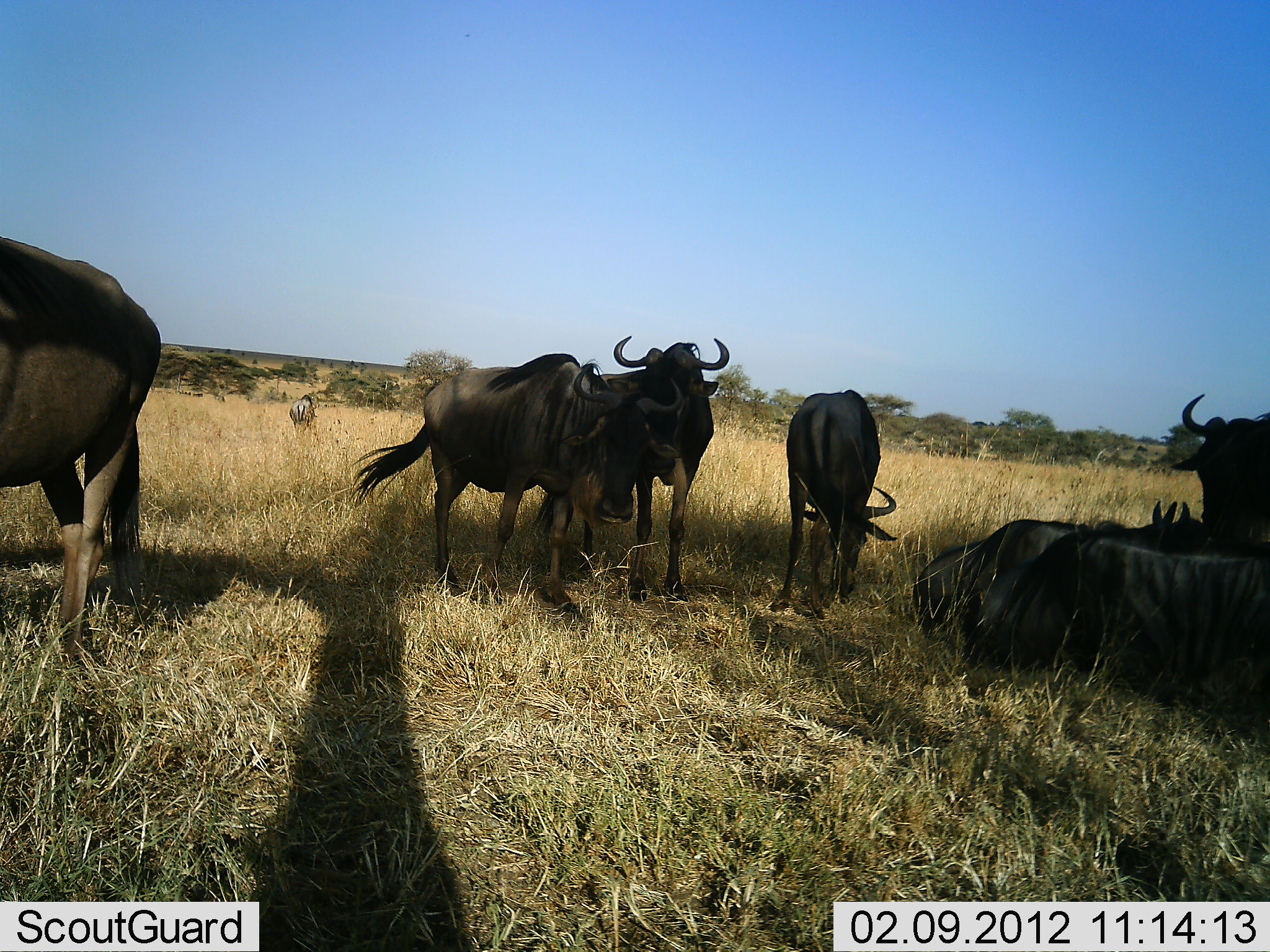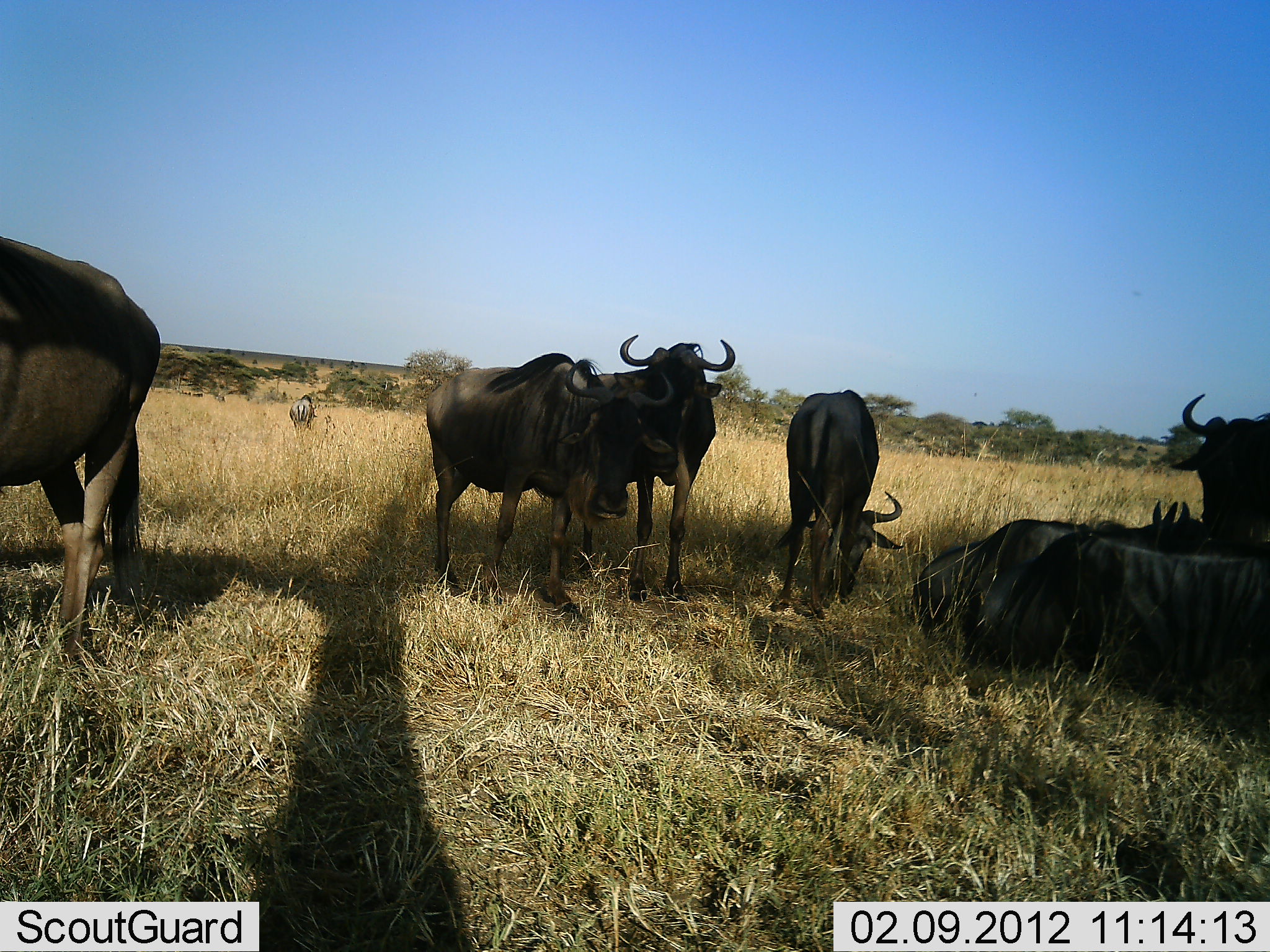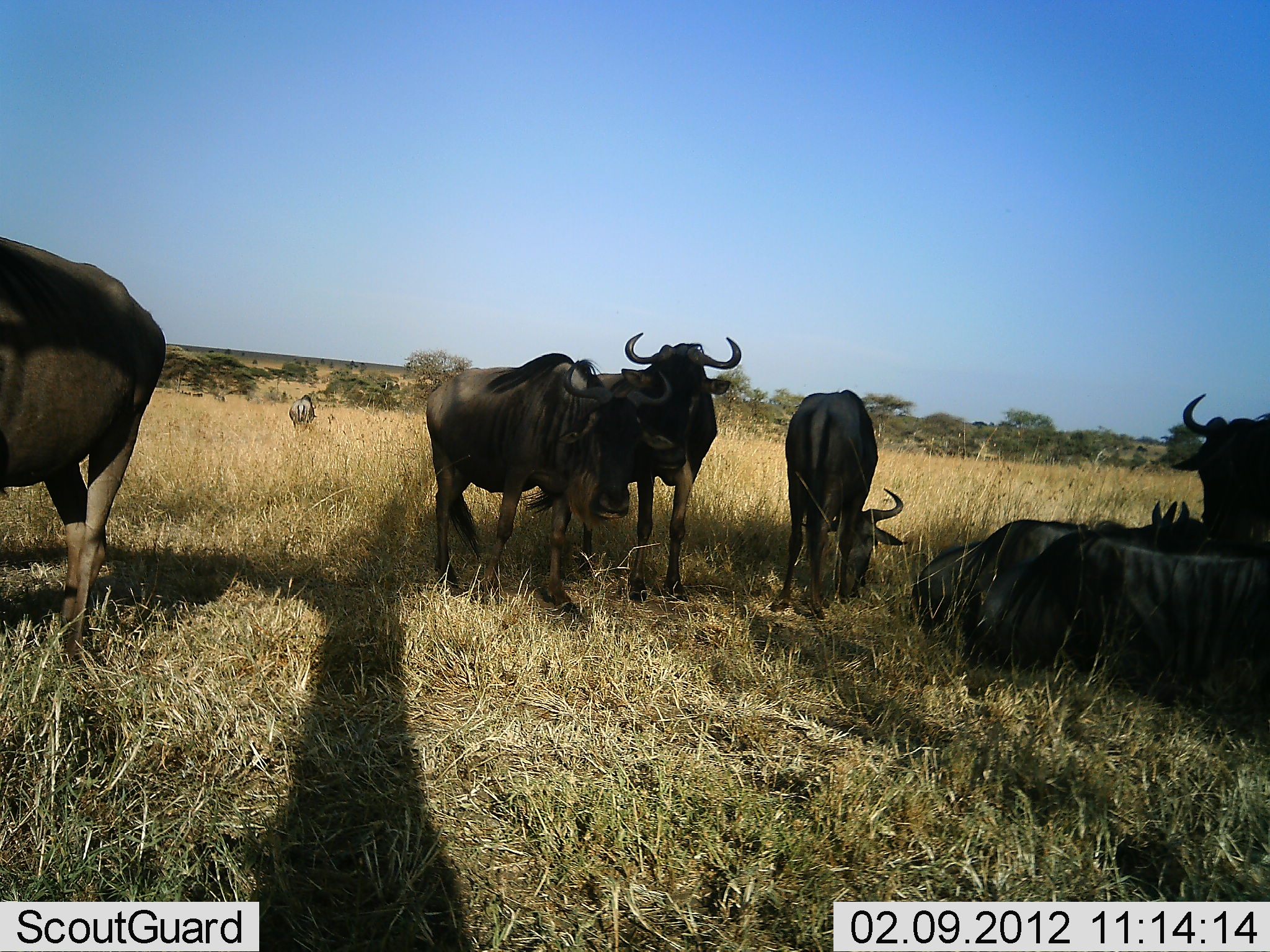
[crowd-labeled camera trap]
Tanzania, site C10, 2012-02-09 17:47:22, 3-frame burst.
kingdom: Animalia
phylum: Chordata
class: Mammalia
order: Artiodactyla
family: Bovidae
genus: Connochaetes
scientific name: Connochaetes taurinus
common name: blue wildebeest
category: wildebeest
Wildebeest (blue wildebeest) (Connochaetes taurinus), count 8. Behavior (volunteer vote fractions): standing 75%, resting 94%, moving 12%, interacting 12%. Young present (vote fraction): 0%. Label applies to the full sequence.